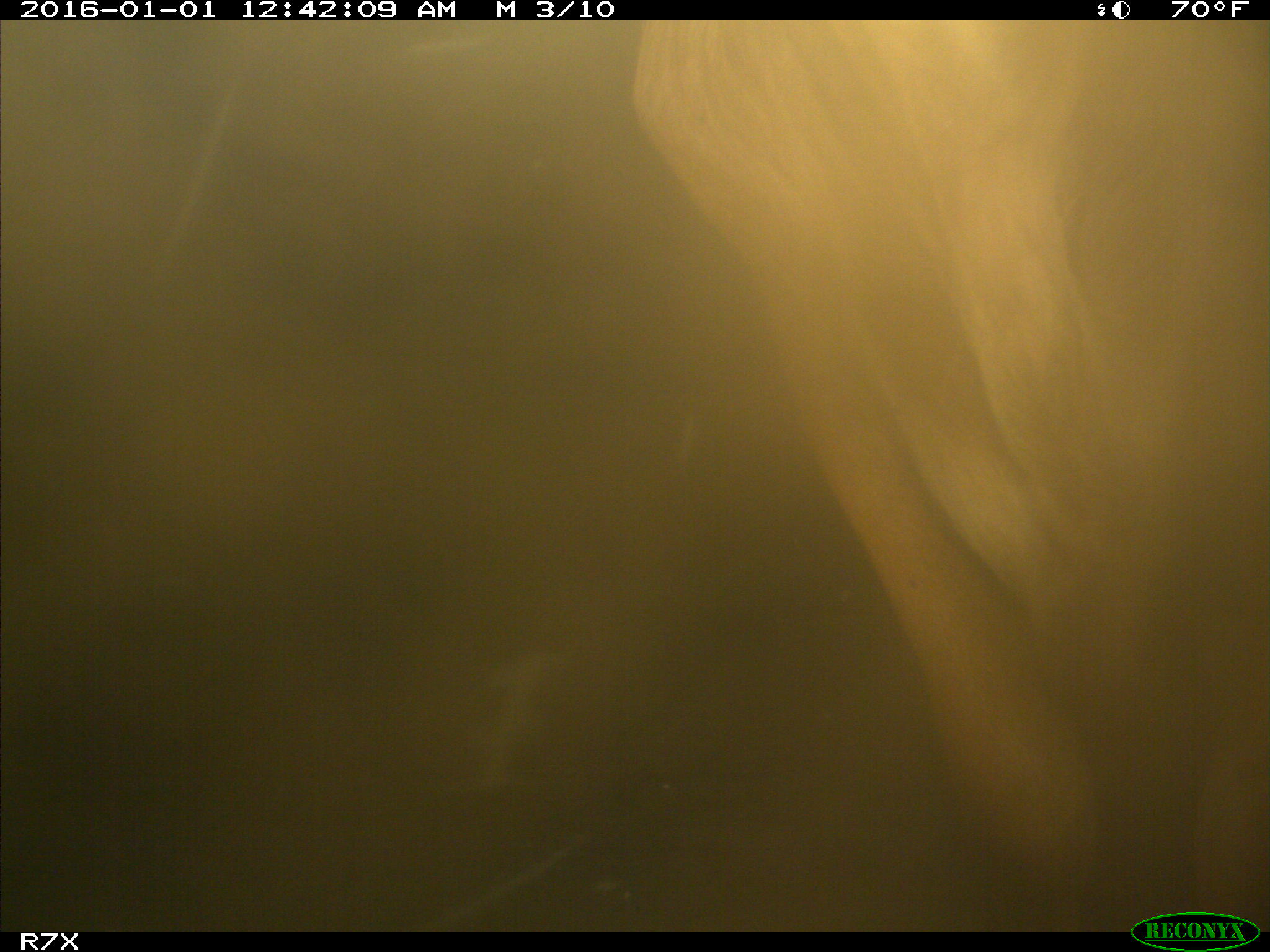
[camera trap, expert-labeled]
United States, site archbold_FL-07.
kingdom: Animalia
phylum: Chordata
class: Mammalia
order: Artiodactyla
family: Bovidae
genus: Bos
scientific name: Bos taurus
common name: domestic cow